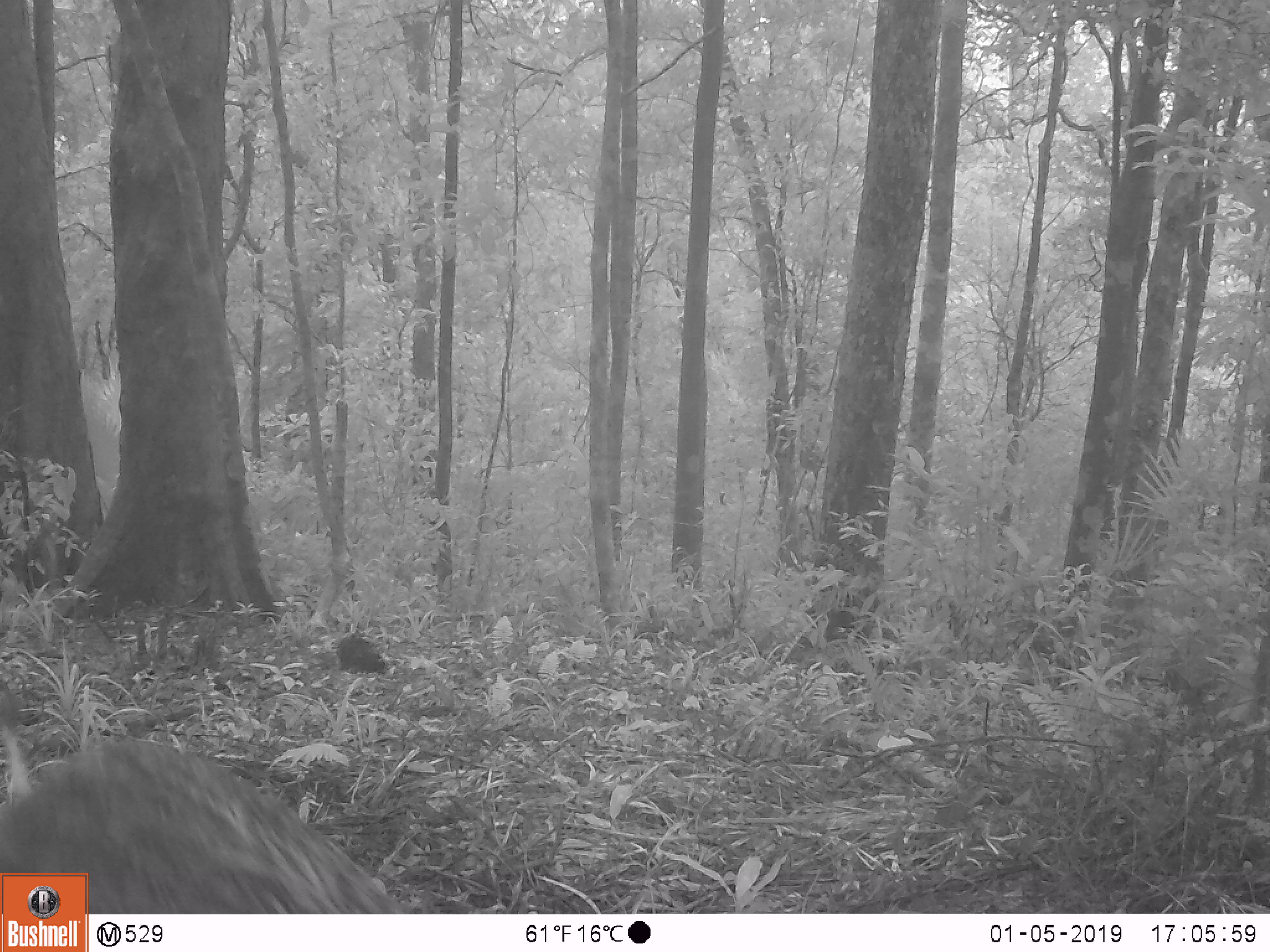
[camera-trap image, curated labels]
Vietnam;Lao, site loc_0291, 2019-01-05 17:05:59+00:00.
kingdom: Animalia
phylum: Chordata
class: Mammalia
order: Artiodactyla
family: Suidae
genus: Sus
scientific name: Sus scrofa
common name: eurasian wild pig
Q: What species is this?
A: Eurasian wild pig (Sus scrofa).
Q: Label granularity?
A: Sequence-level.